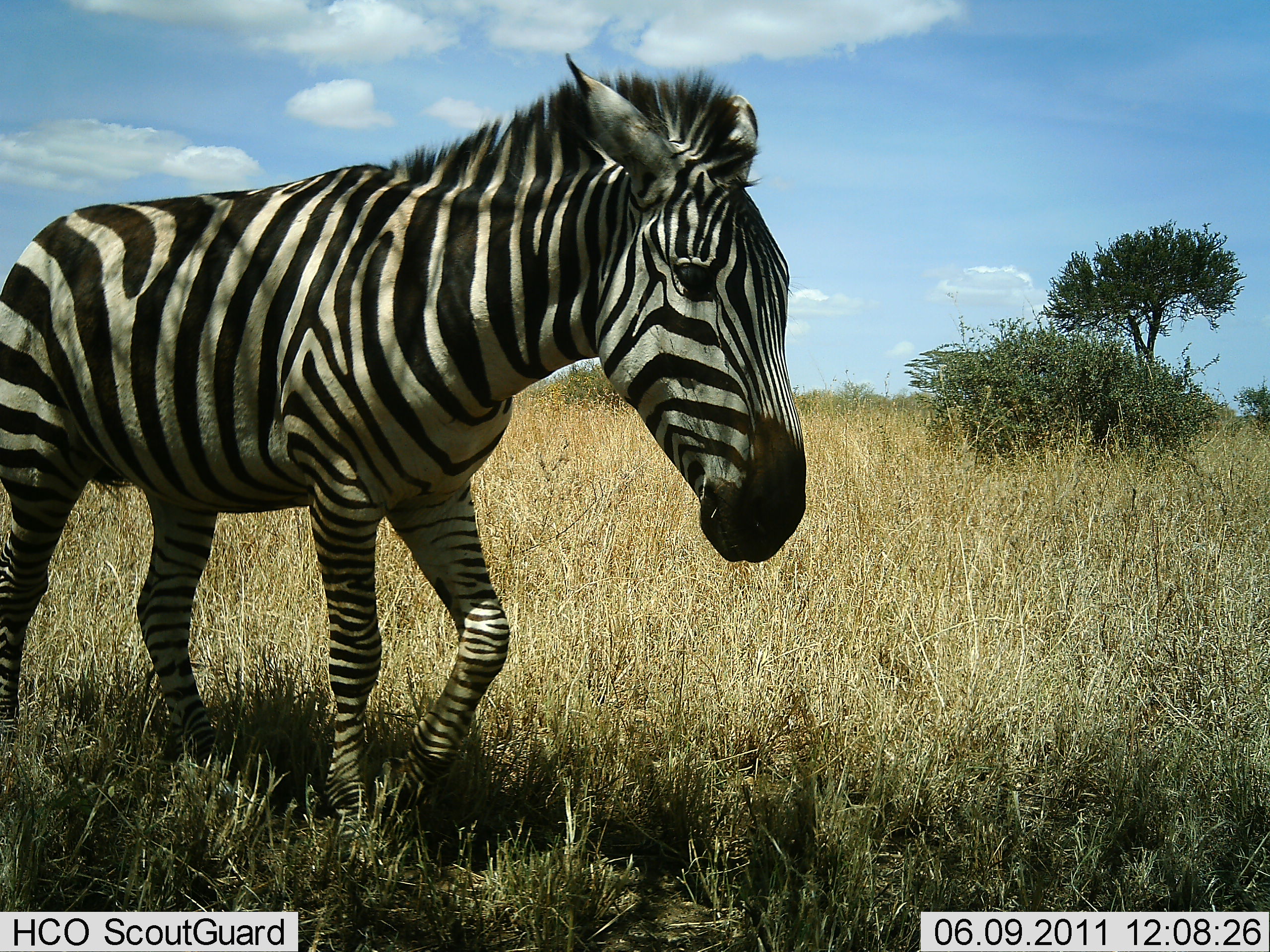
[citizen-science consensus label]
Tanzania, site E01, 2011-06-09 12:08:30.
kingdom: Animalia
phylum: Chordata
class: Mammalia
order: Perissodactyla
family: Equidae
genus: Equus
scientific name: Equus quagga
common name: plains zebra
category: zebra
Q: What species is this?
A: Zebra (plains zebra) (Equus quagga).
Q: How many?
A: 1.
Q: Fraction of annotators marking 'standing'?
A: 36%.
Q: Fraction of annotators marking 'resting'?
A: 0%.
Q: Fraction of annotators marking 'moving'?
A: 64%.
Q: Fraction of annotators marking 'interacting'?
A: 0%.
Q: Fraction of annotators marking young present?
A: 0%.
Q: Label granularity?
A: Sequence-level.